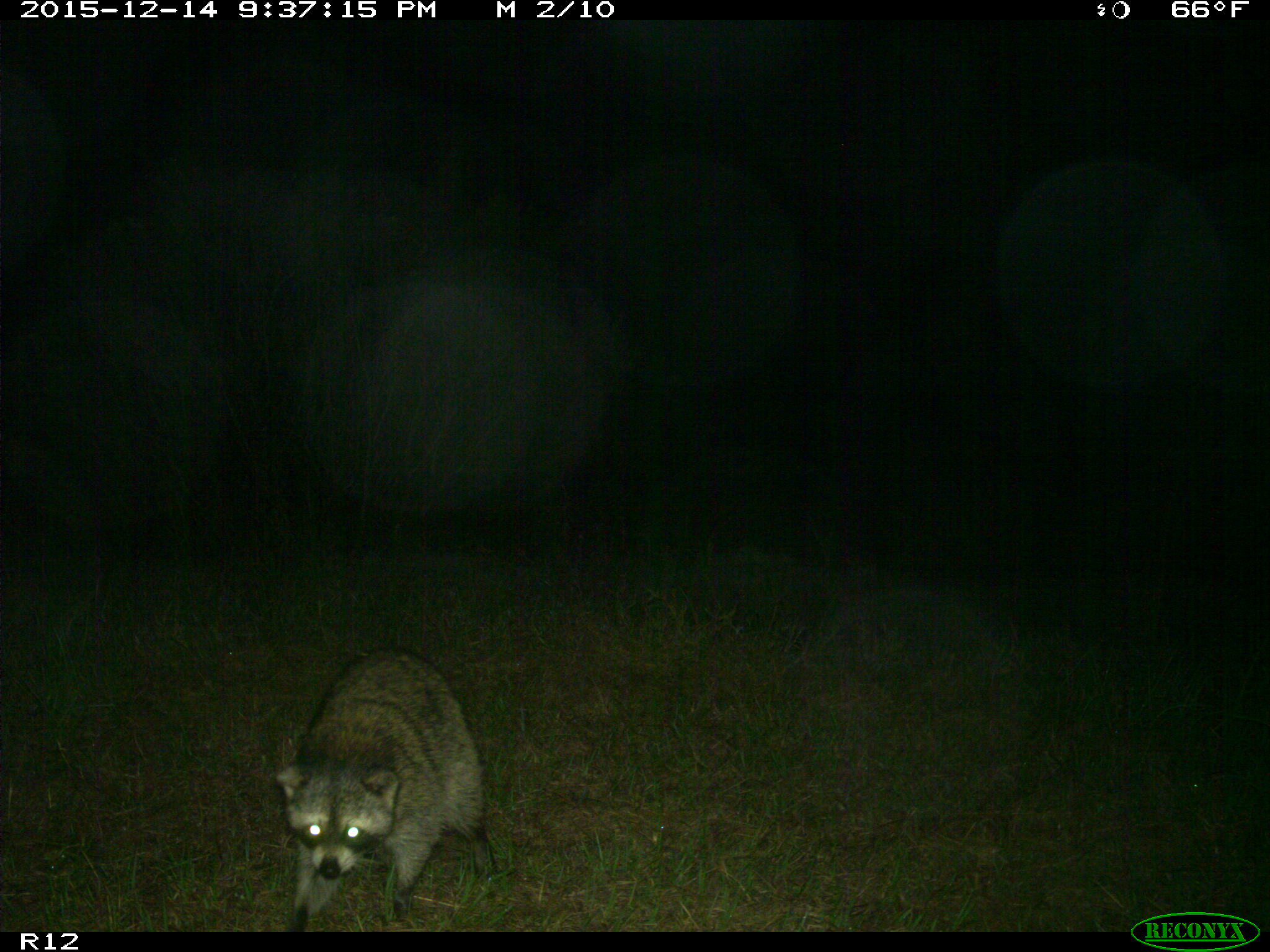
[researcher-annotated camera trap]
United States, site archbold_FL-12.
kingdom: Animalia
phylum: Chordata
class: Mammalia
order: Carnivora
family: Procyonidae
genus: Procyon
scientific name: Procyon lotor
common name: common raccoon